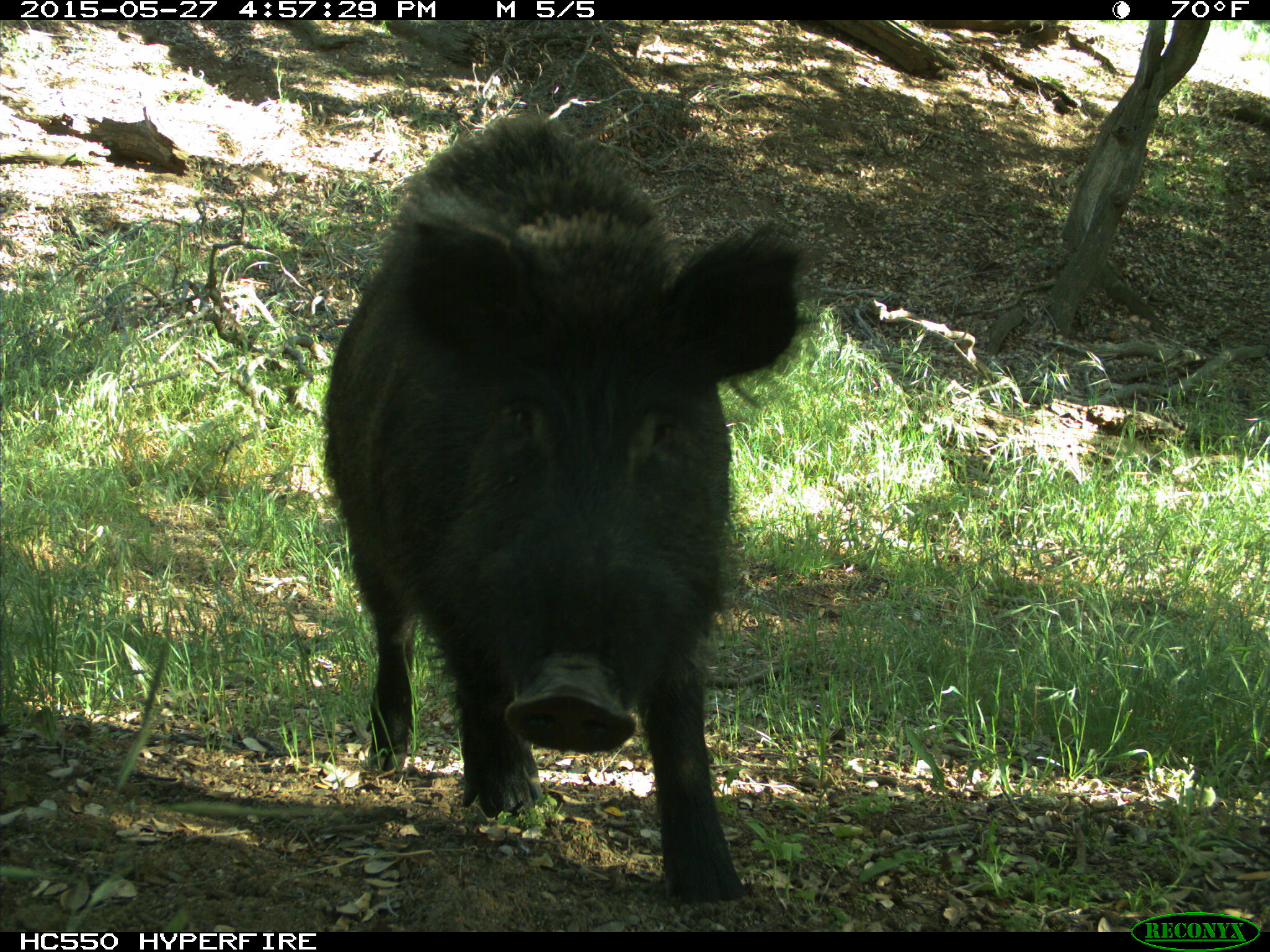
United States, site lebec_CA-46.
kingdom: Animalia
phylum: Chordata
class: Mammalia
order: Artiodactyla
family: Suidae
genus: Sus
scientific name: Sus scrofa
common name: wild boar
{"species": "Sus scrofa (wild boar)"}